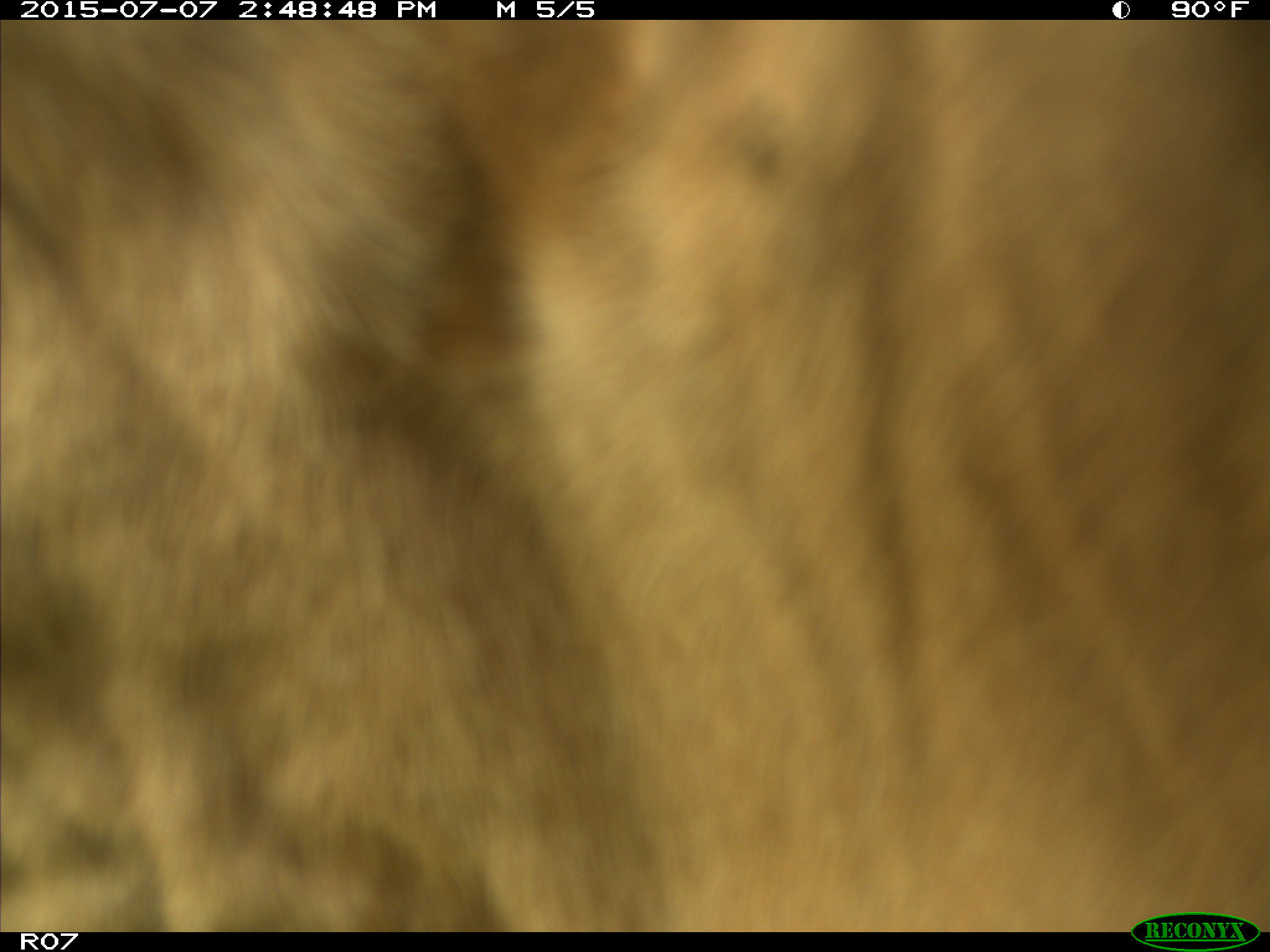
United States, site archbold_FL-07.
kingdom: Animalia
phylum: Chordata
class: Mammalia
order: Artiodactyla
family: Bovidae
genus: Bos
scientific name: Bos taurus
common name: domestic cow